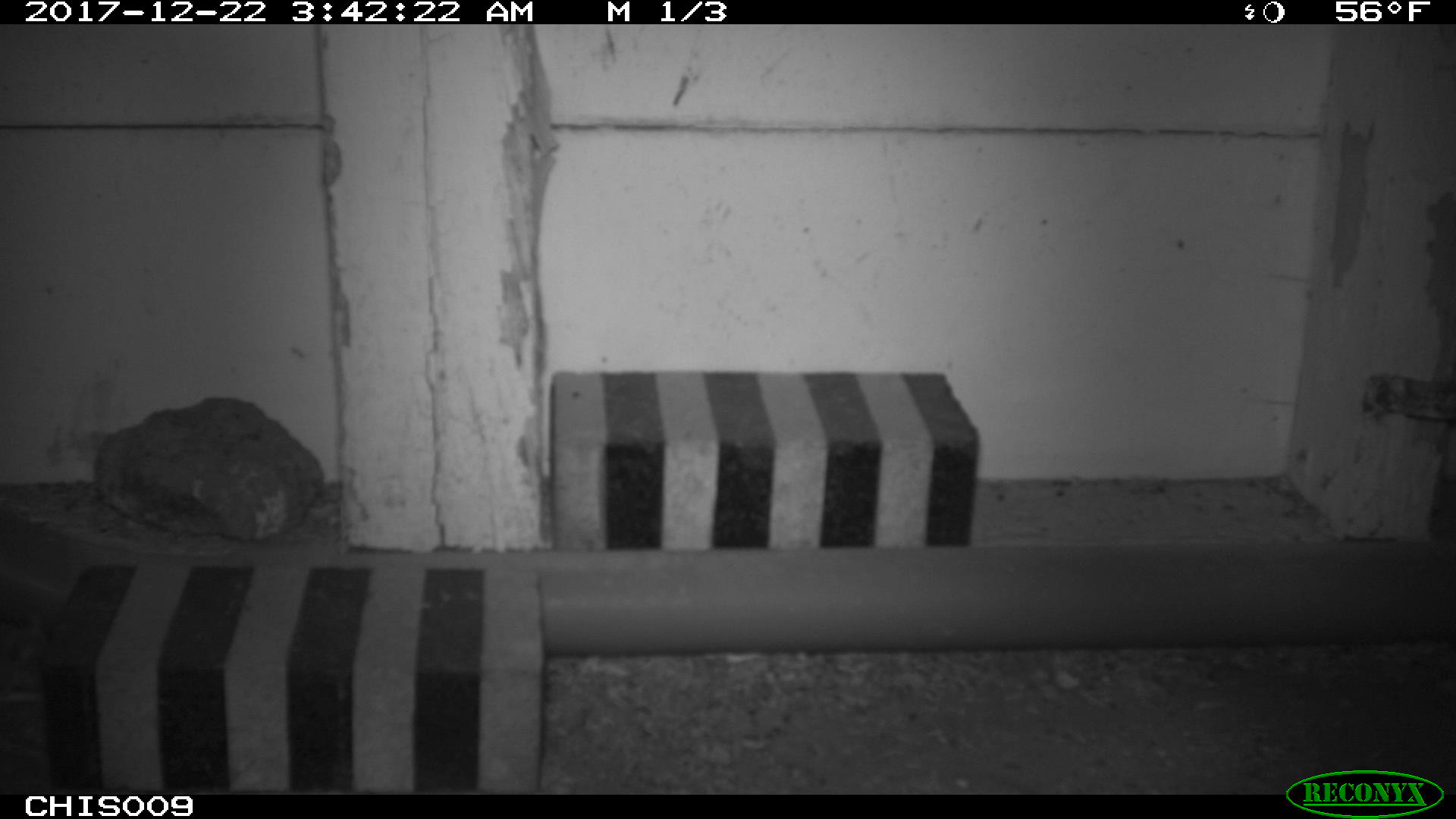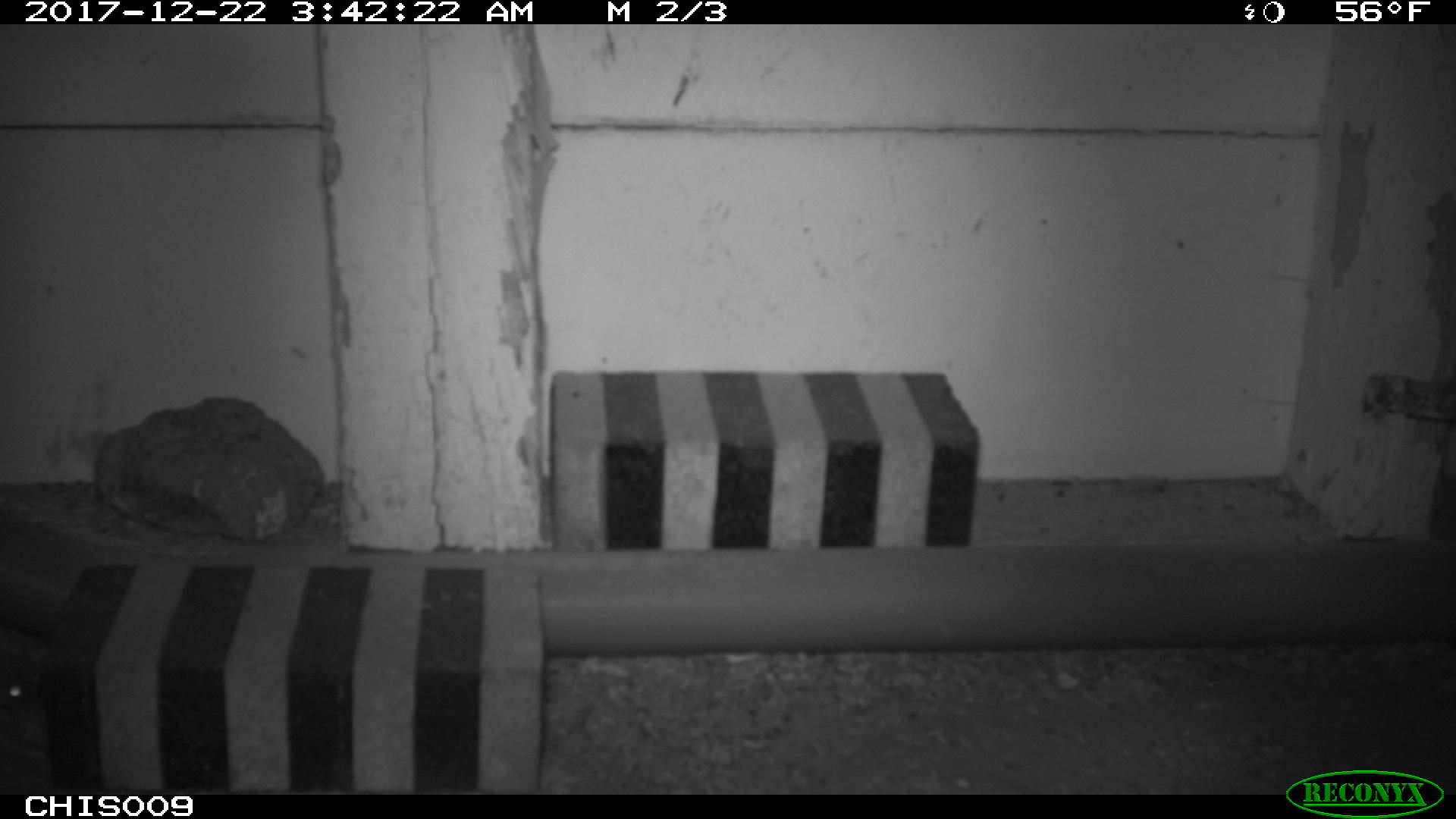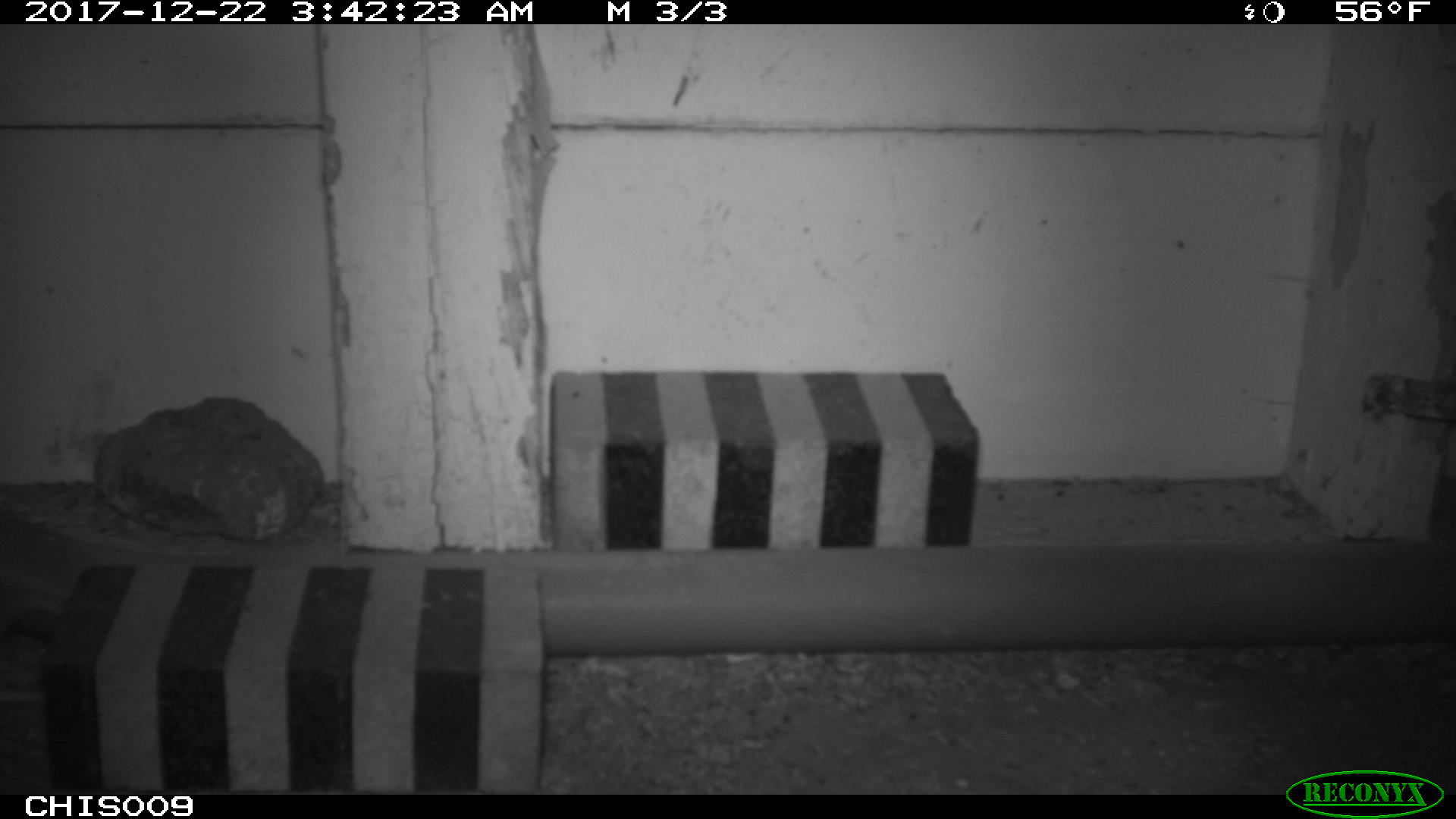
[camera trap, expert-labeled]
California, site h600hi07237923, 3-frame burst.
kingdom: Animalia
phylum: Chordata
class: Mammalia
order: Rodentia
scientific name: Rodentia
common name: rodent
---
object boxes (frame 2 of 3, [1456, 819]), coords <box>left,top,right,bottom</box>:
rodent: <box>0,634,58,707</box>